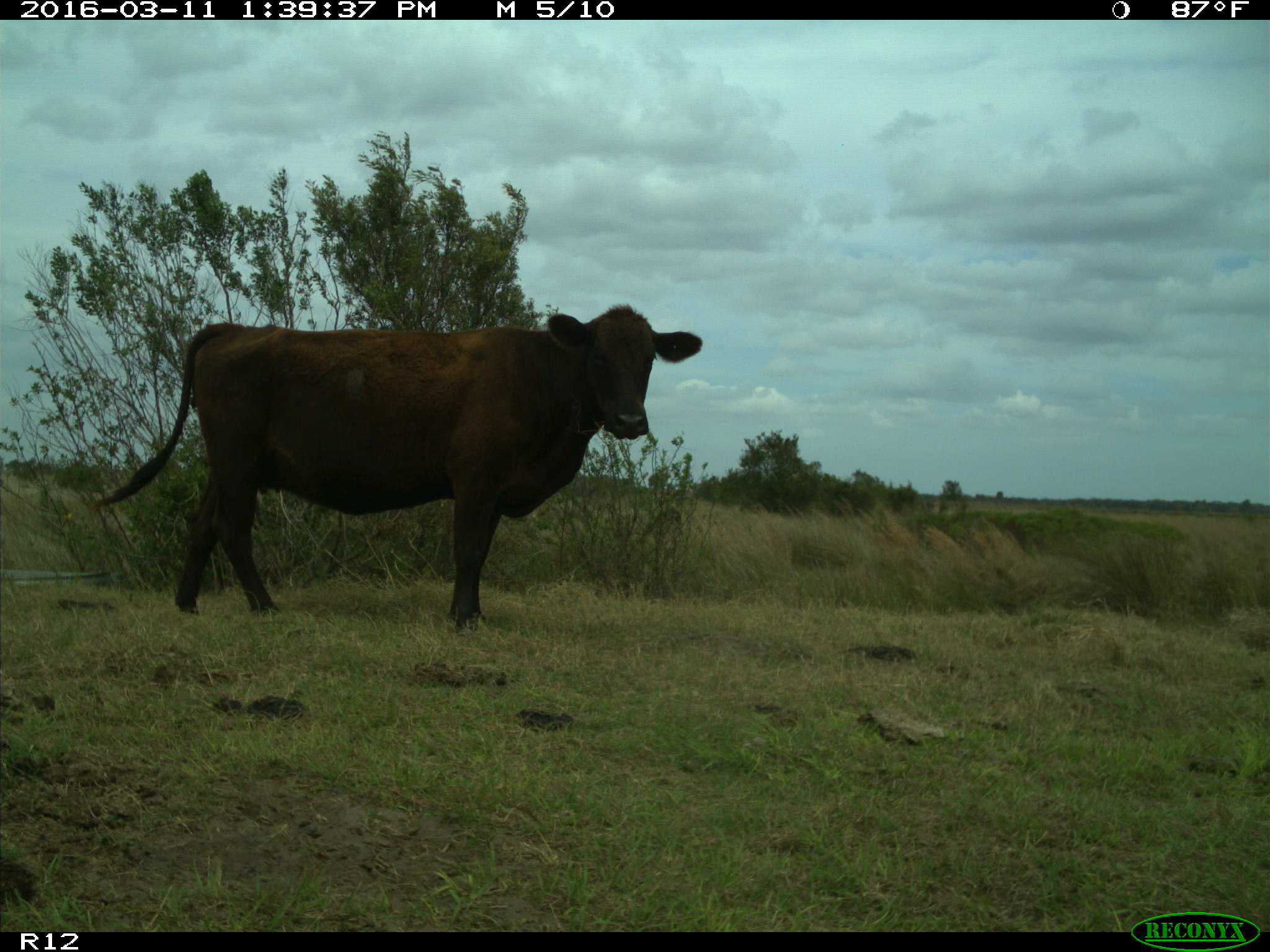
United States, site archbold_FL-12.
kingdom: Animalia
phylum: Chordata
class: Mammalia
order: Artiodactyla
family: Bovidae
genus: Bos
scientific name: Bos taurus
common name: domestic cow